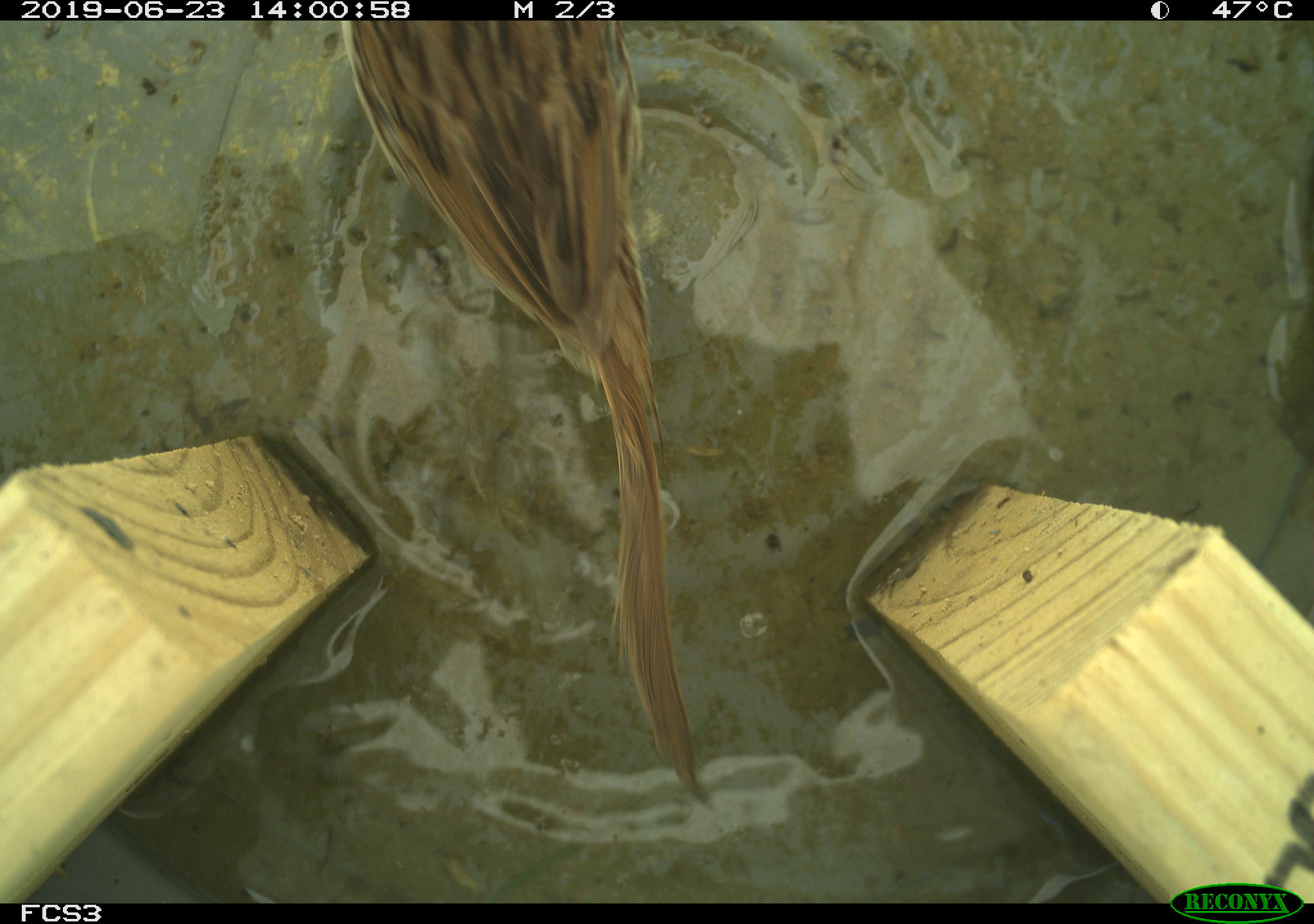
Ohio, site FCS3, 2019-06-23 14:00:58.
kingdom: Animalia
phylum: Chordata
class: Aves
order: Passeriformes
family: Passerellidae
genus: Melospiza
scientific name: Melospiza melodia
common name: song sparrow